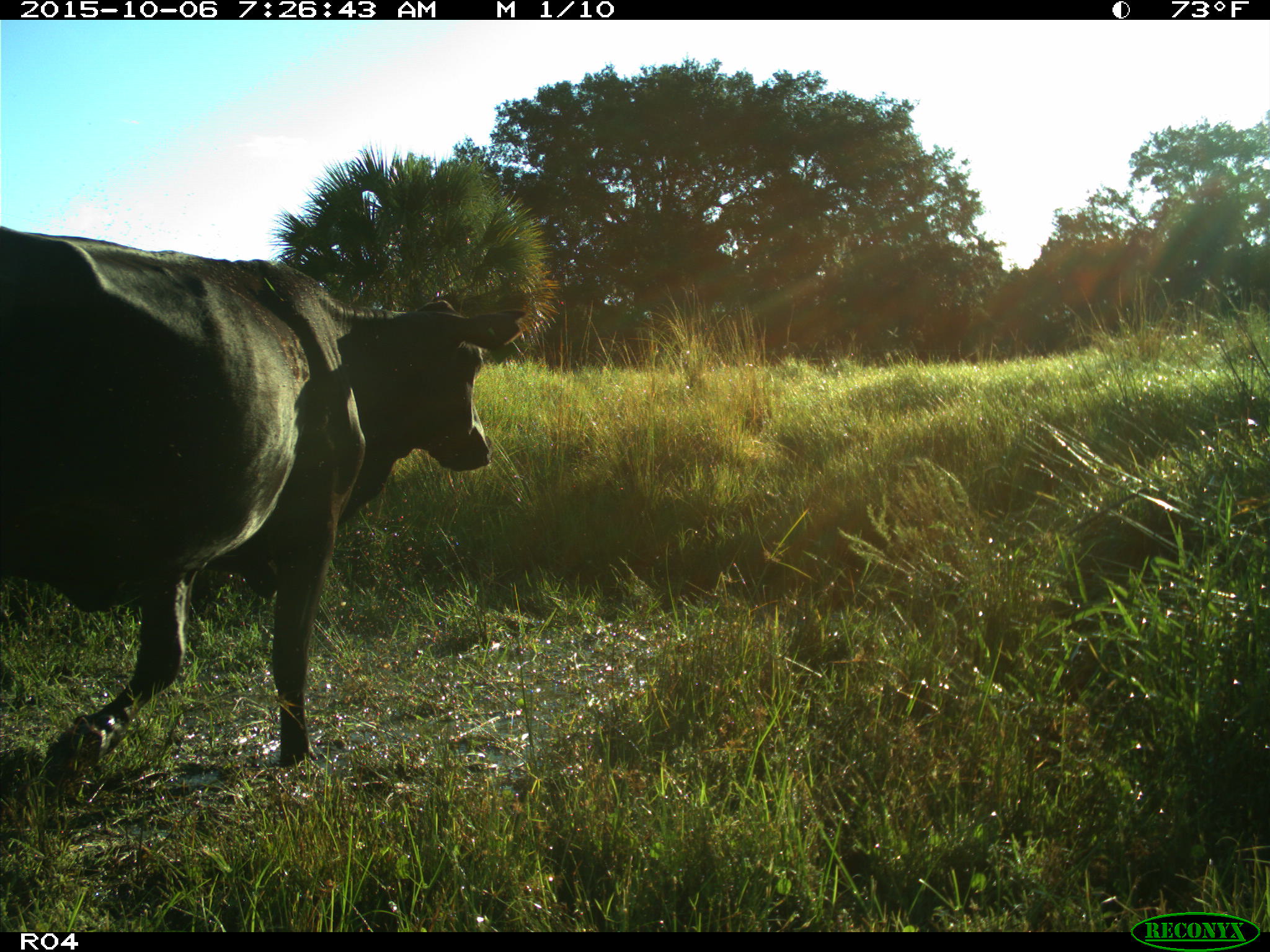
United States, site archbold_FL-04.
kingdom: Animalia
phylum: Chordata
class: Mammalia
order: Artiodactyla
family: Bovidae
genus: Bos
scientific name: Bos taurus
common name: domestic cow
Bos taurus (domestic cow).